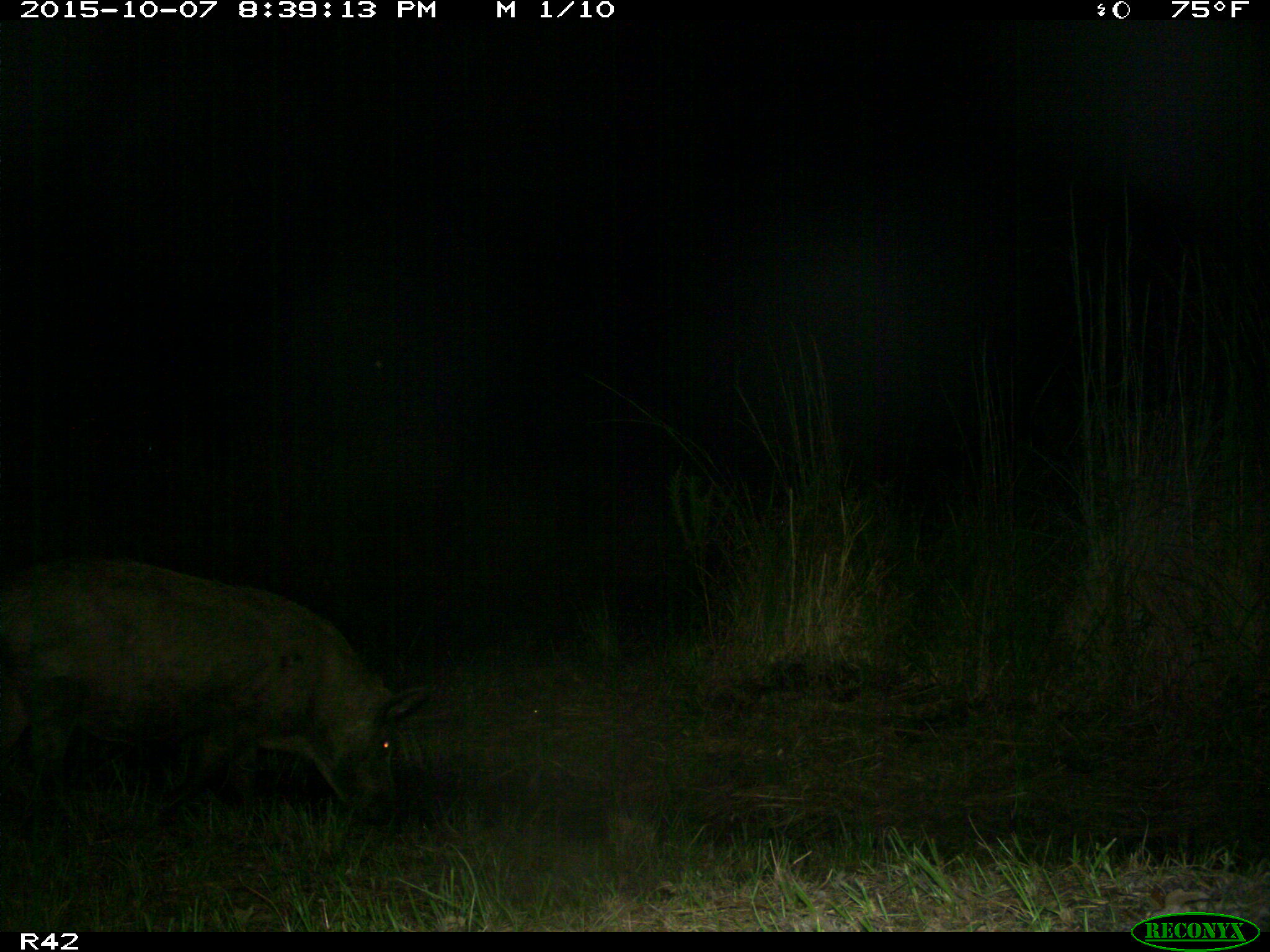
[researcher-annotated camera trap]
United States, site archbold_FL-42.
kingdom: Animalia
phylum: Chordata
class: Mammalia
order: Artiodactyla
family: Suidae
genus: Sus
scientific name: Sus scrofa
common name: wild boar